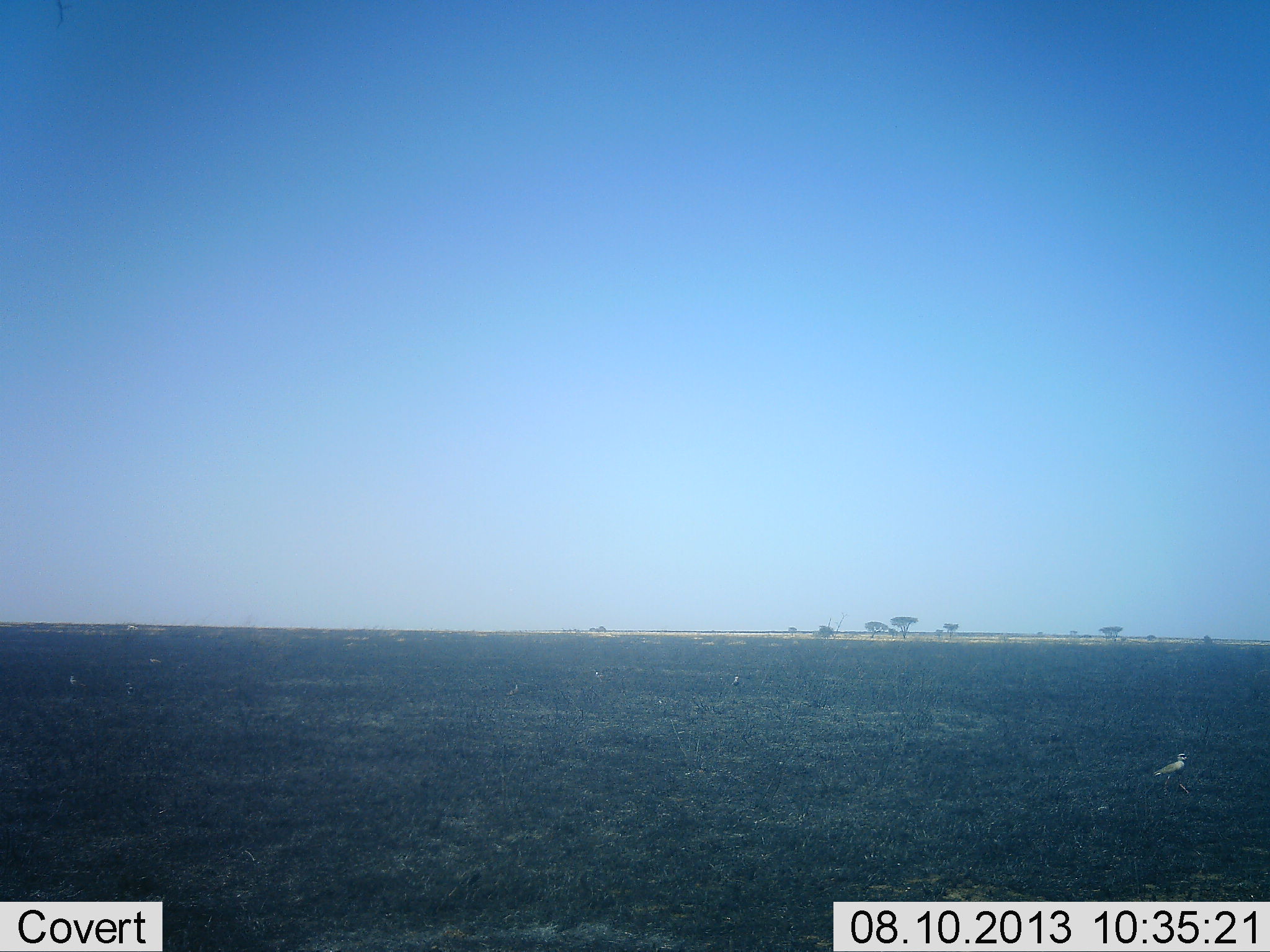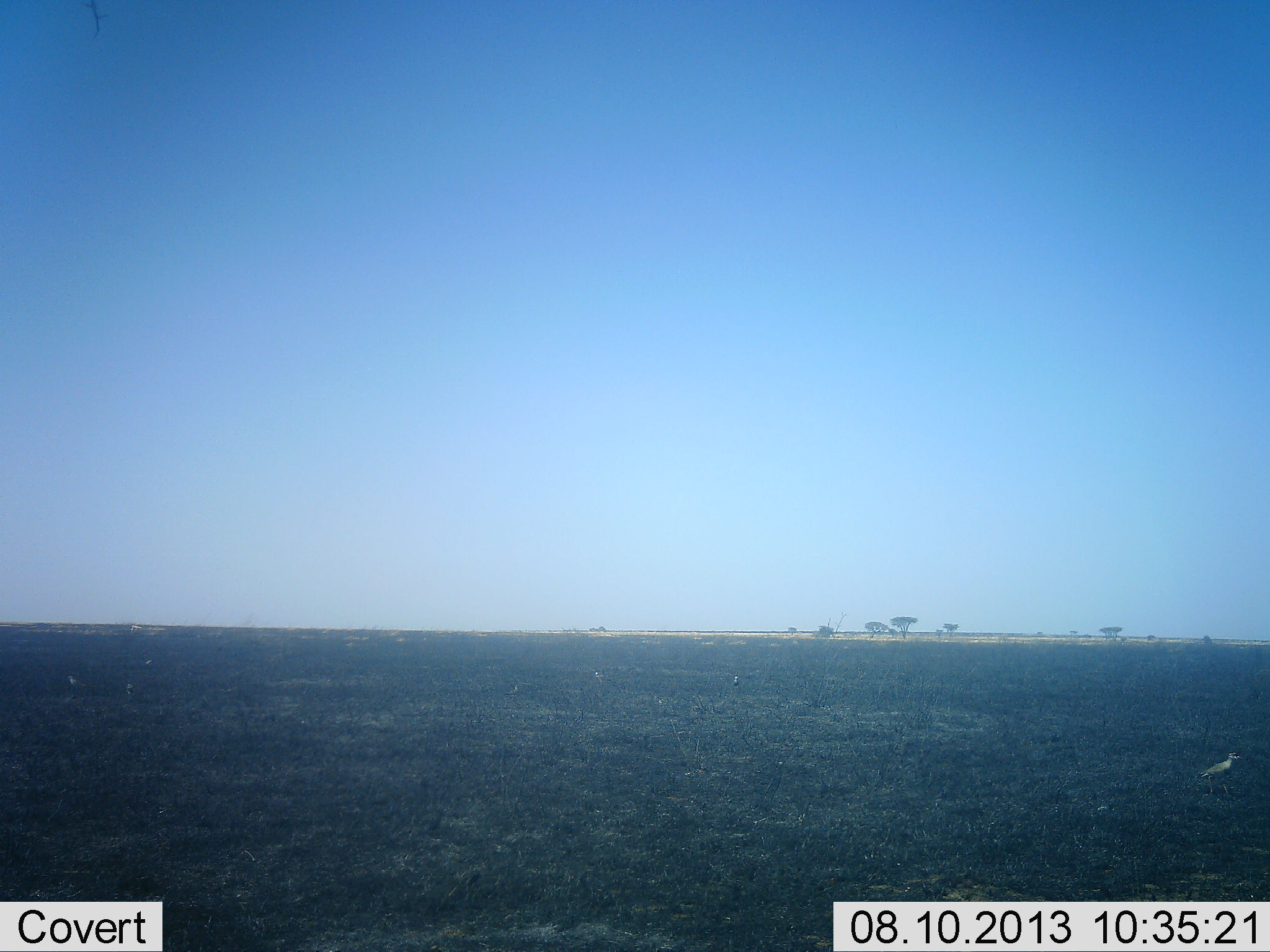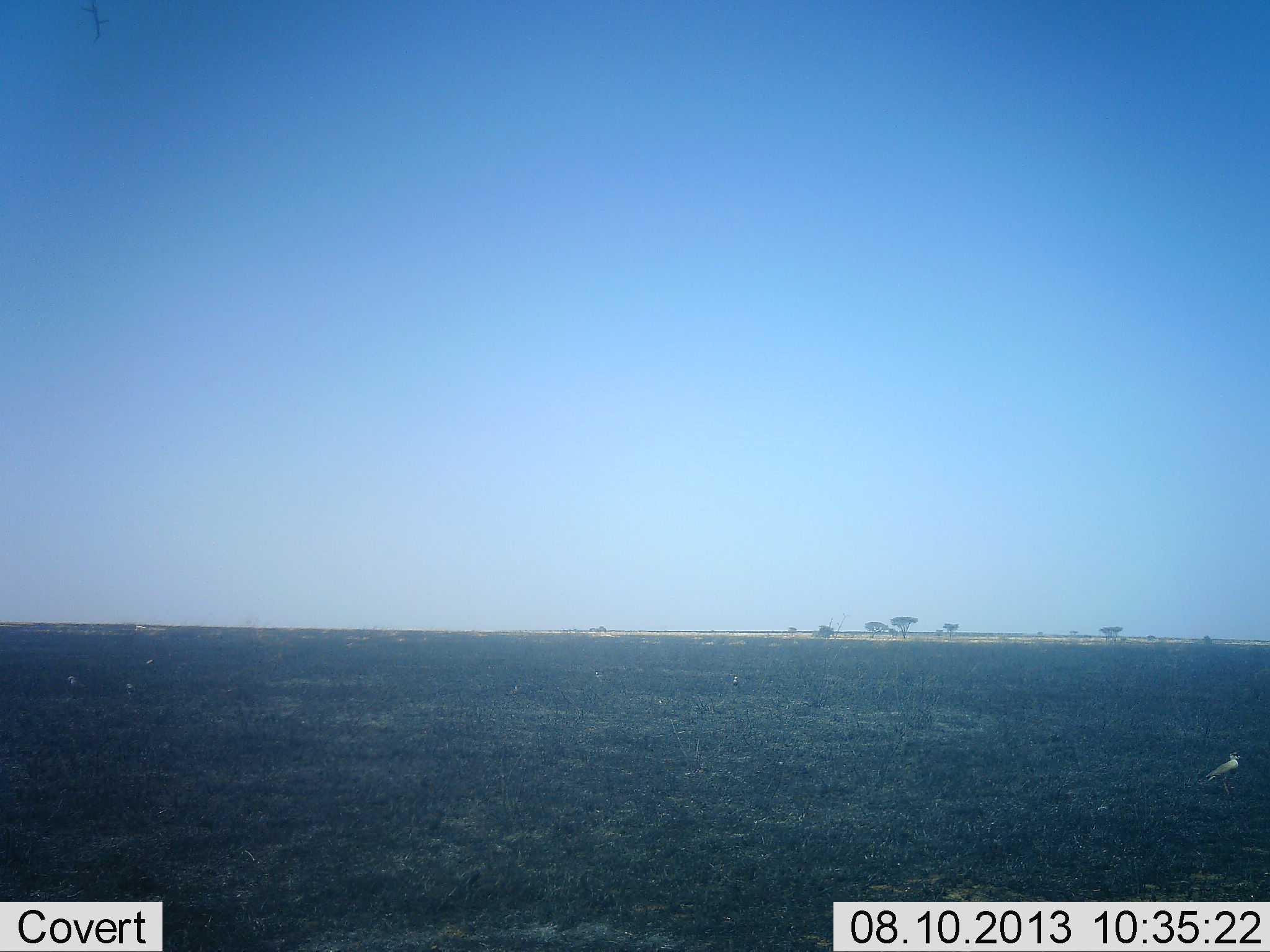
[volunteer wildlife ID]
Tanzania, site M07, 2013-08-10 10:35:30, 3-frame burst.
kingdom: Animalia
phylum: Chordata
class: Aves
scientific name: Aves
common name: bird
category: otherbird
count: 1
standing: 29%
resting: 6%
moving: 65%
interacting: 0%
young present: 0%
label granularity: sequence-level